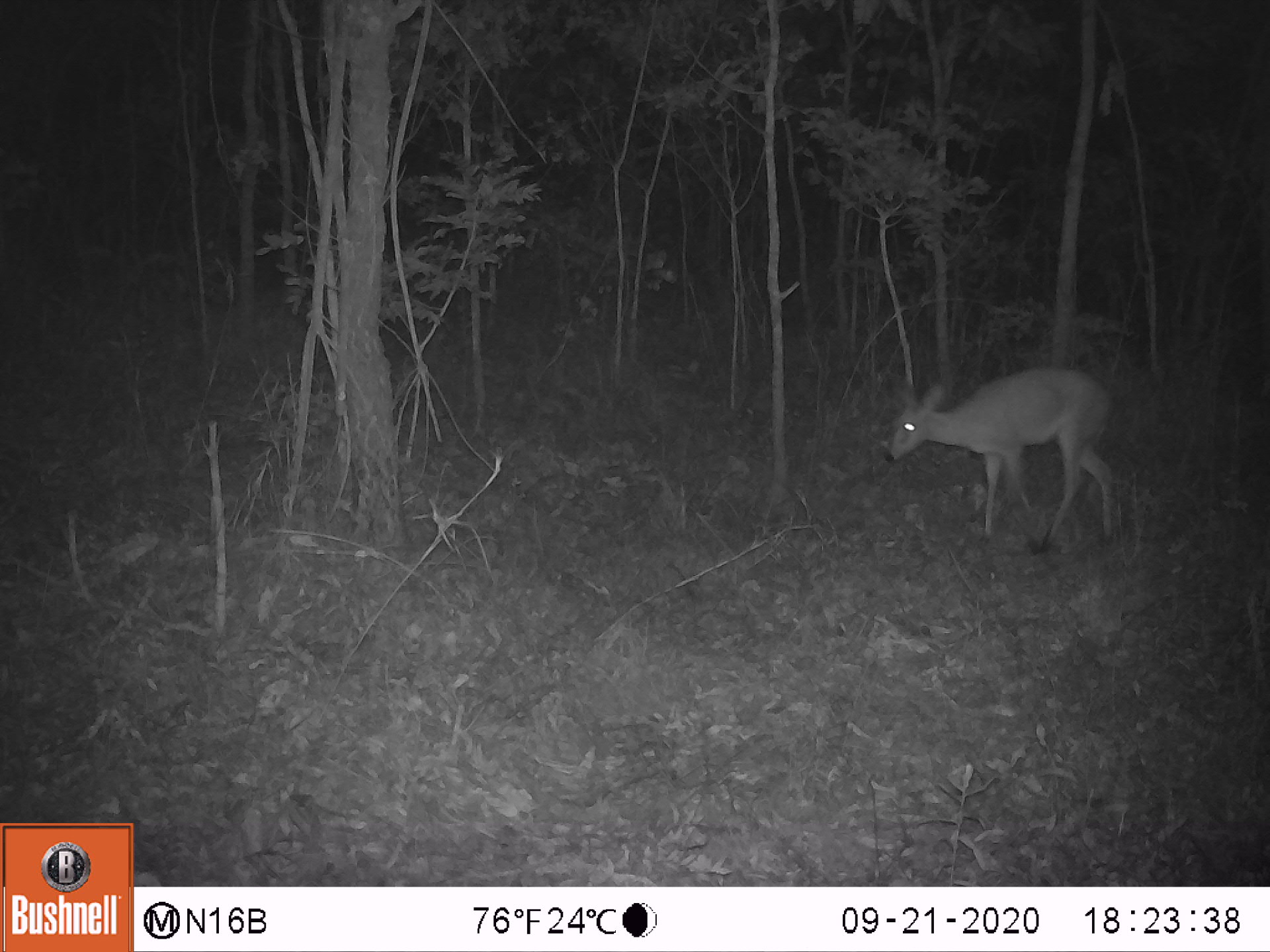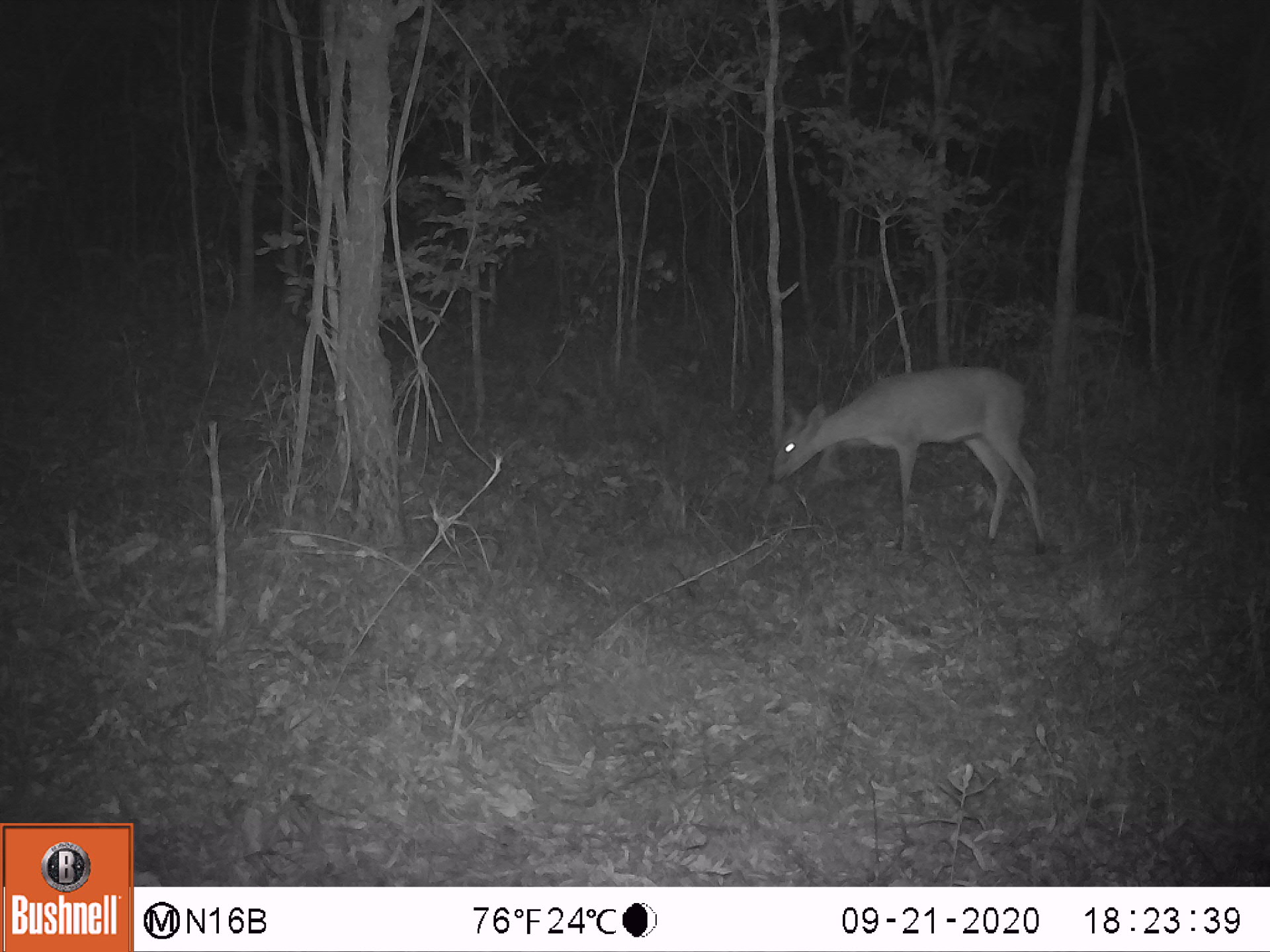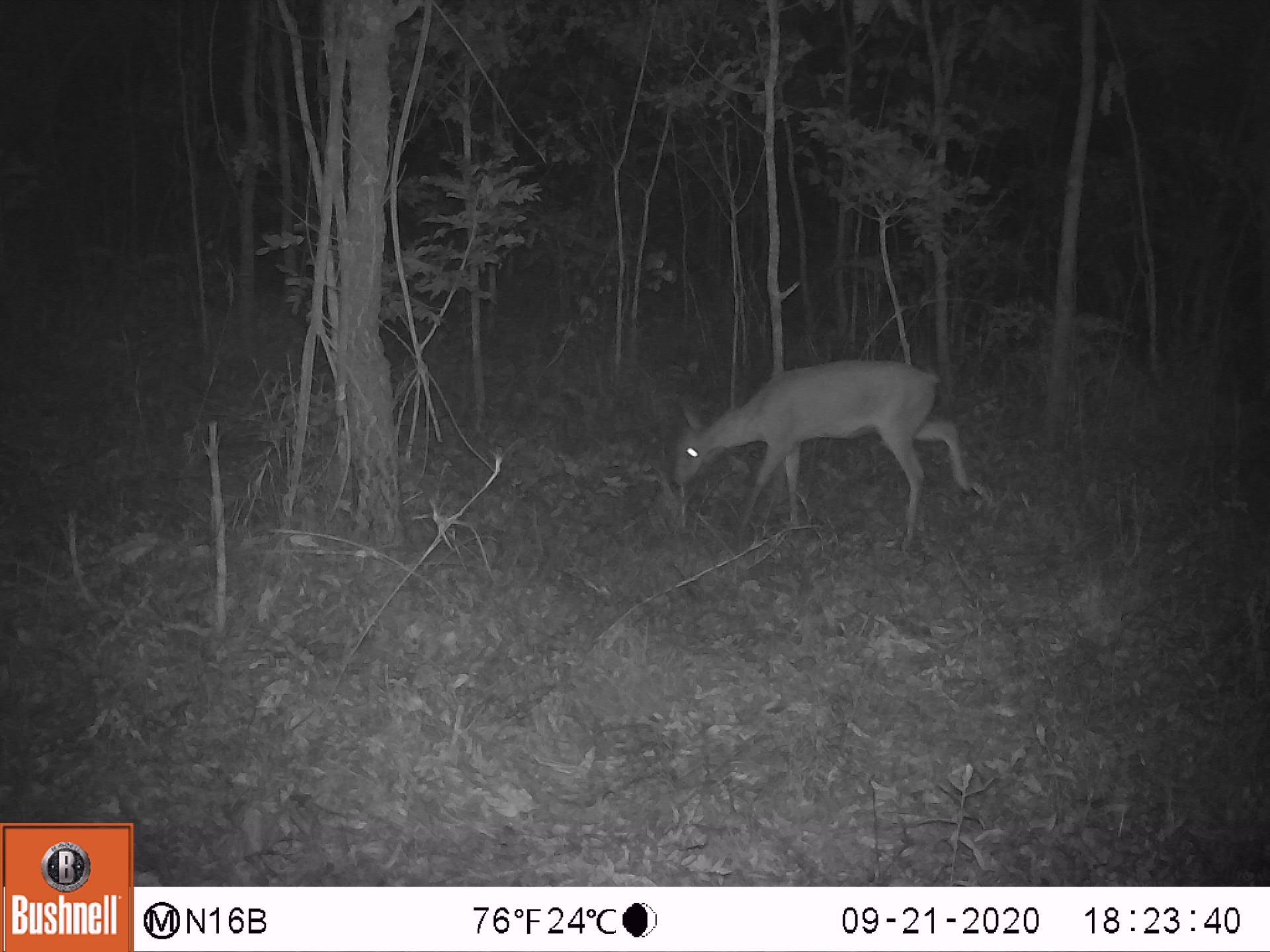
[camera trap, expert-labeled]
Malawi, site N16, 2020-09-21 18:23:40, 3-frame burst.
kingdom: Animalia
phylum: Chordata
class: Mammalia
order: Artiodactyla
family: Bovidae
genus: Sylvicapra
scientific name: Sylvicapra grimmia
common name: common duiker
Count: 1.